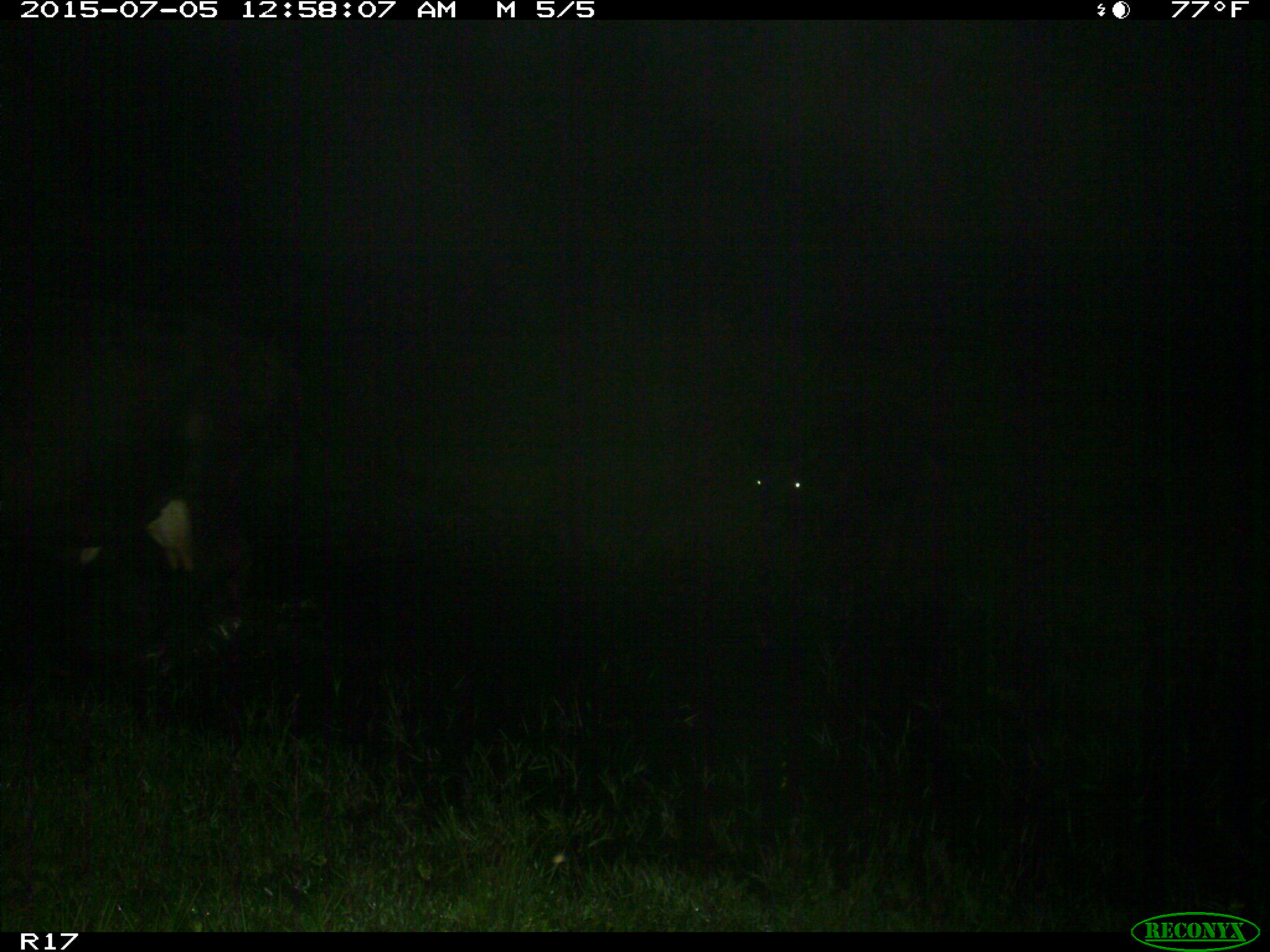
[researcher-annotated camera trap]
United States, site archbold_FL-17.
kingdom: Animalia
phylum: Chordata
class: Mammalia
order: Artiodactyla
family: Bovidae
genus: Bos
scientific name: Bos taurus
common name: domestic cow